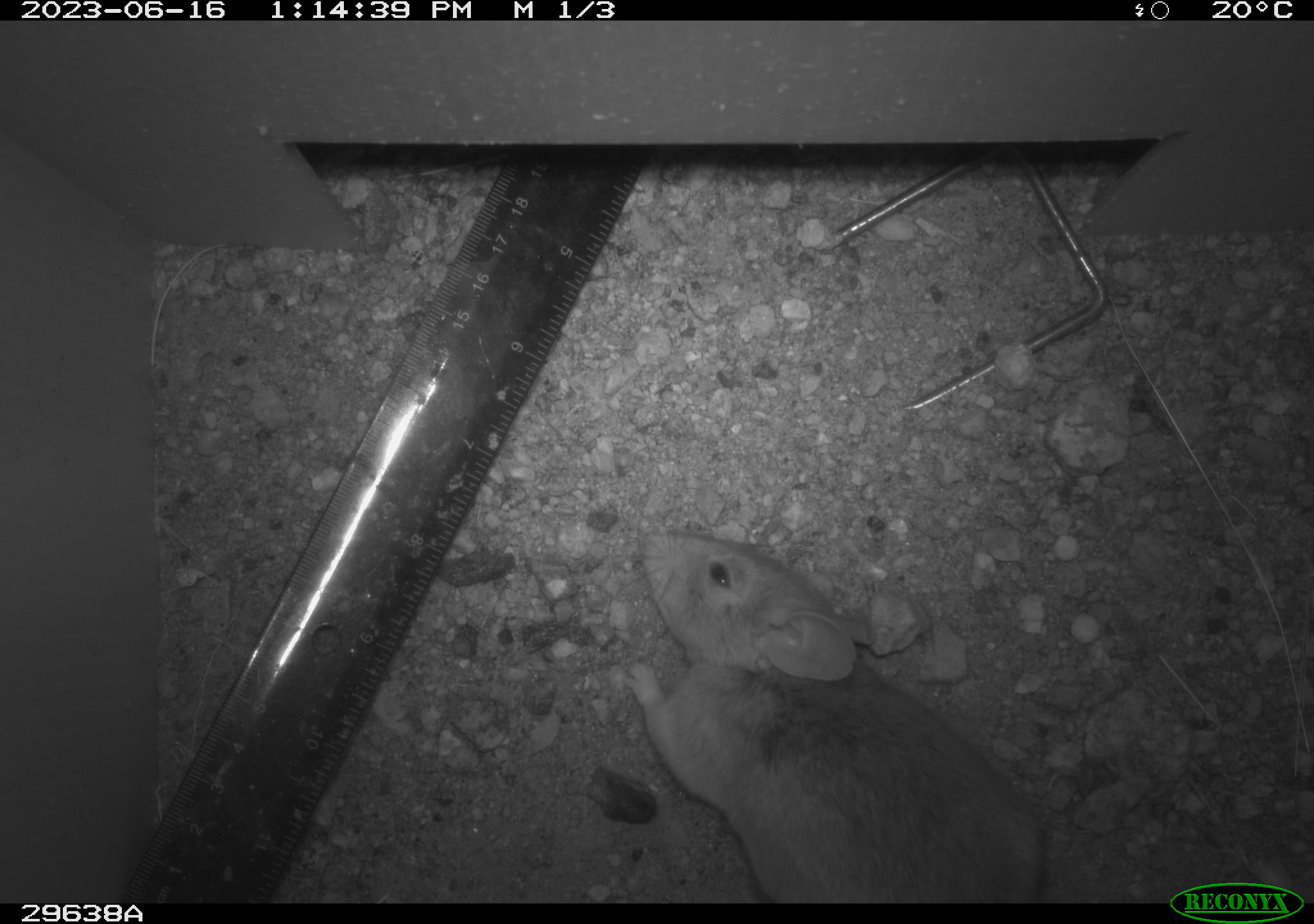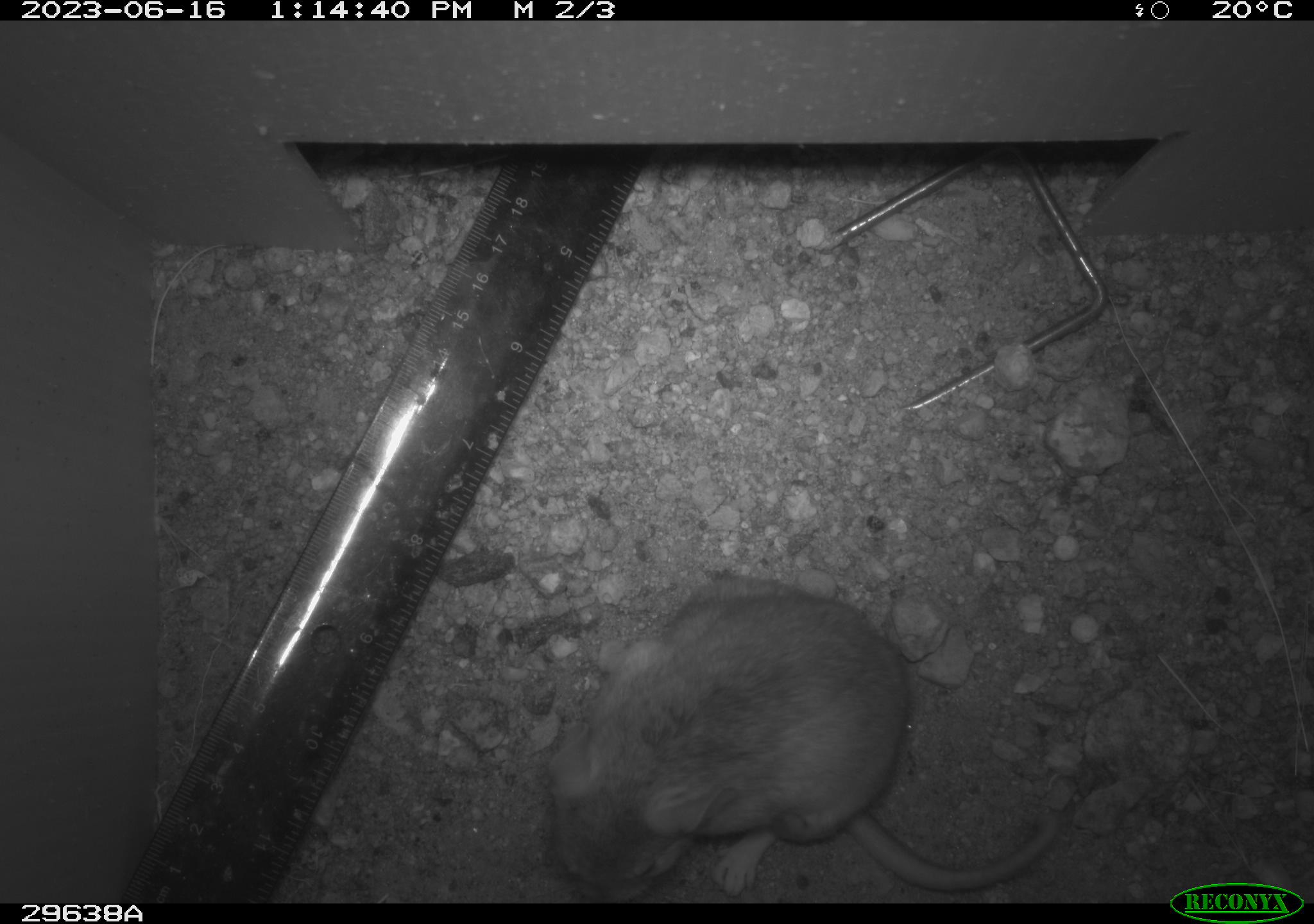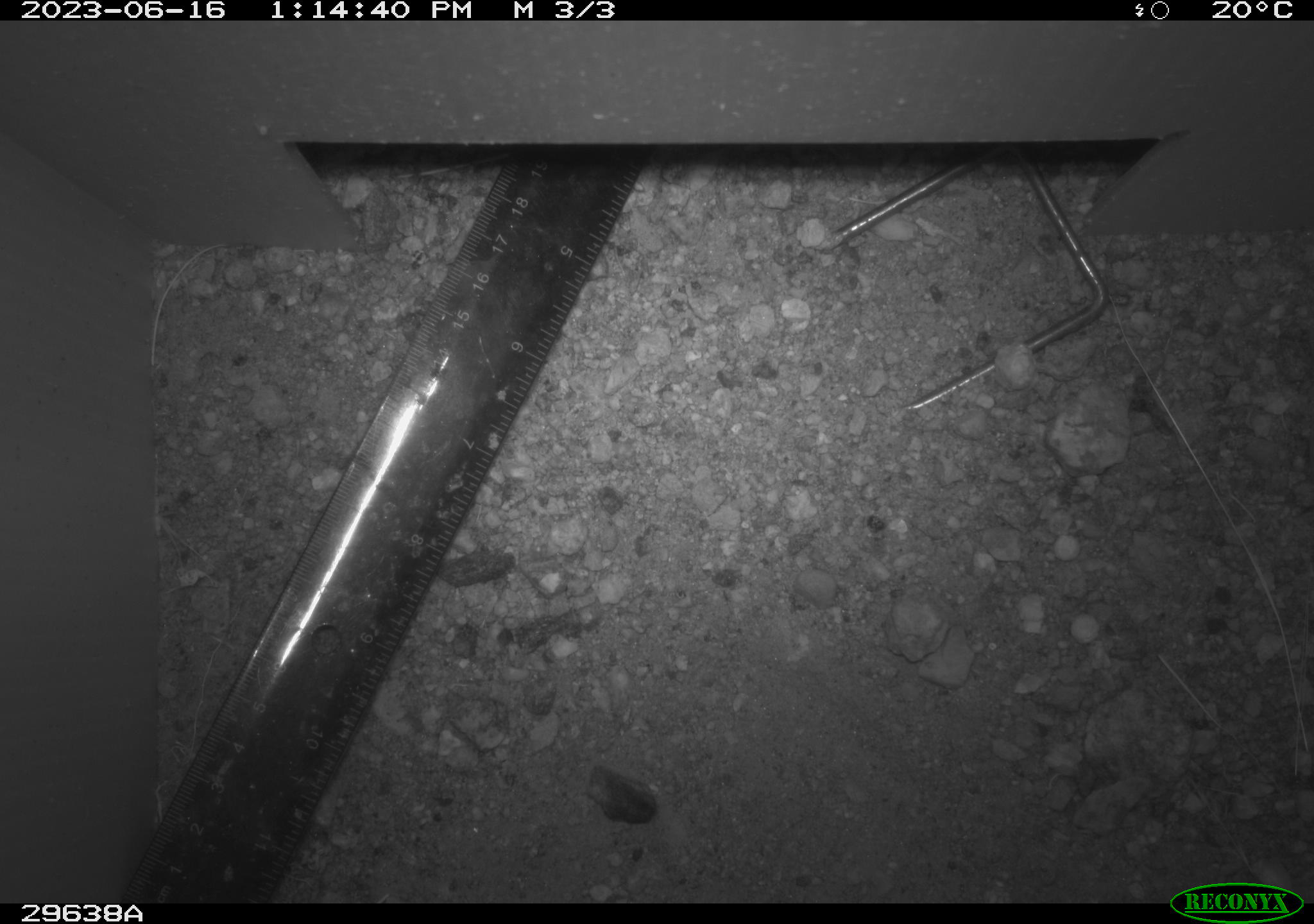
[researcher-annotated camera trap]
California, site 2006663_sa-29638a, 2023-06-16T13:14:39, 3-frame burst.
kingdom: Animalia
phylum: Chordata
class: Mammalia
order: Rodentia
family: Cricetidae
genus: Neotoma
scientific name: Neotoma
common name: pack rat or woodrat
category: neotoma species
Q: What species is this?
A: Neotoma species (pack rat or woodrat) (Neotoma).